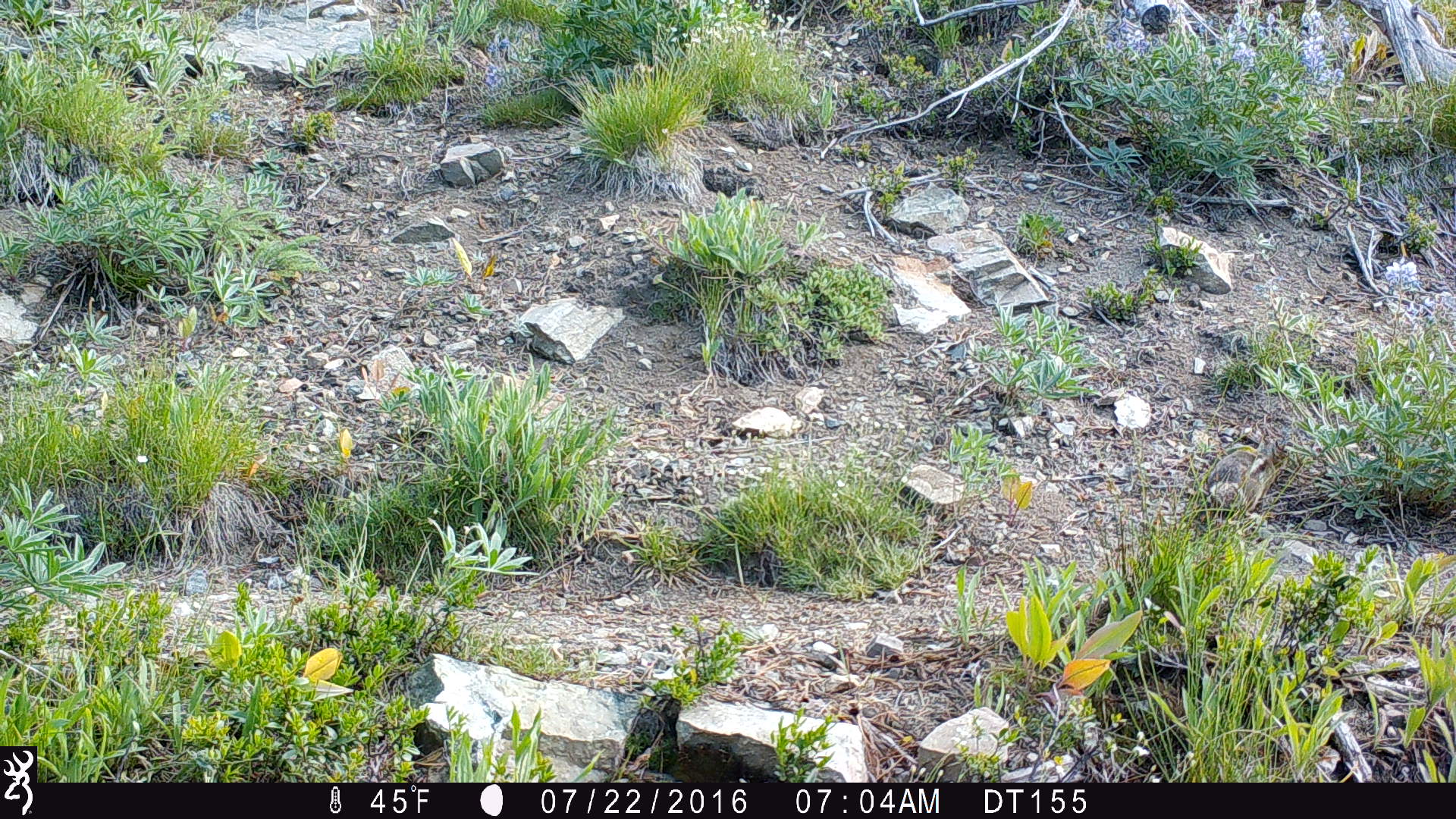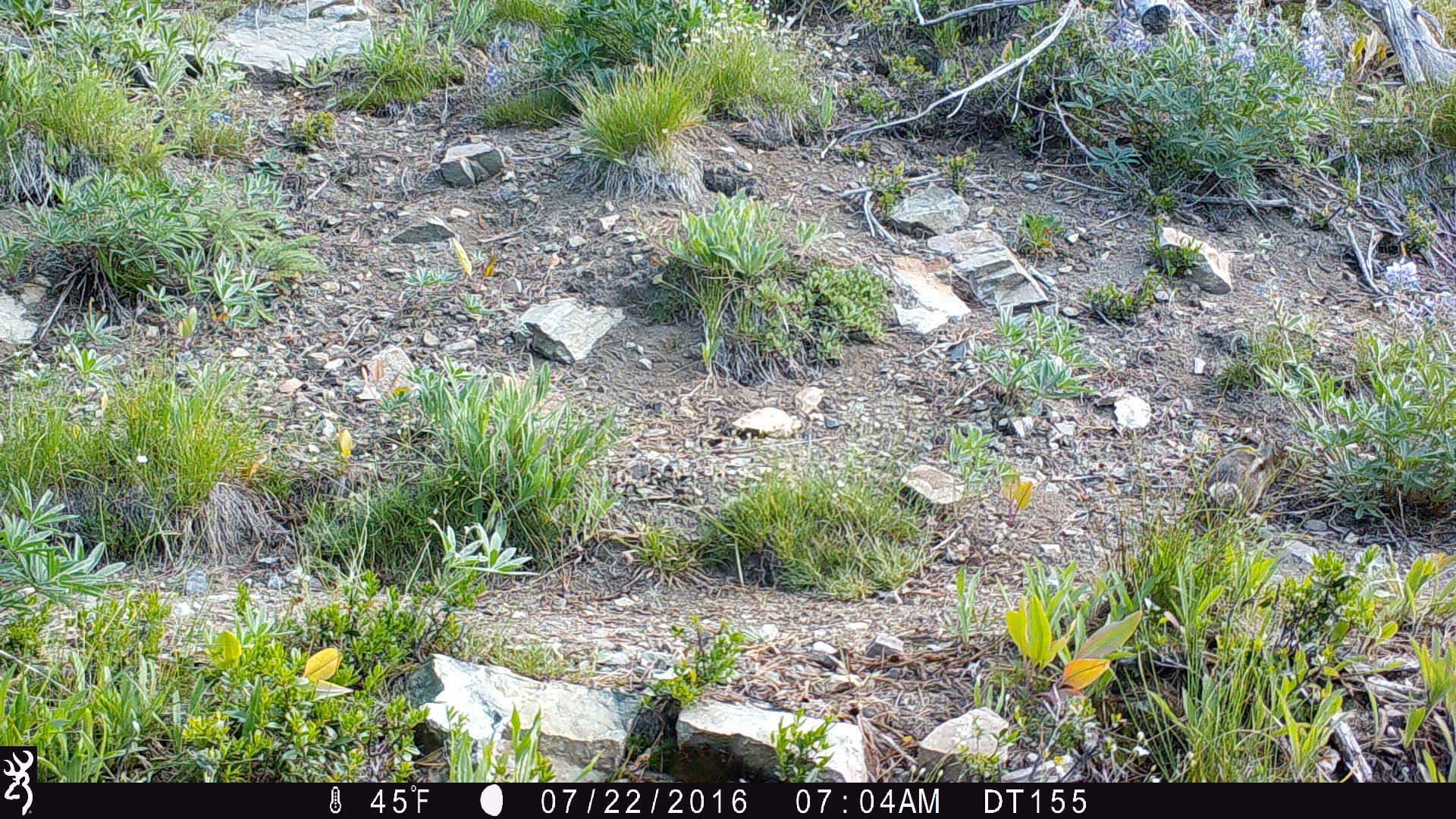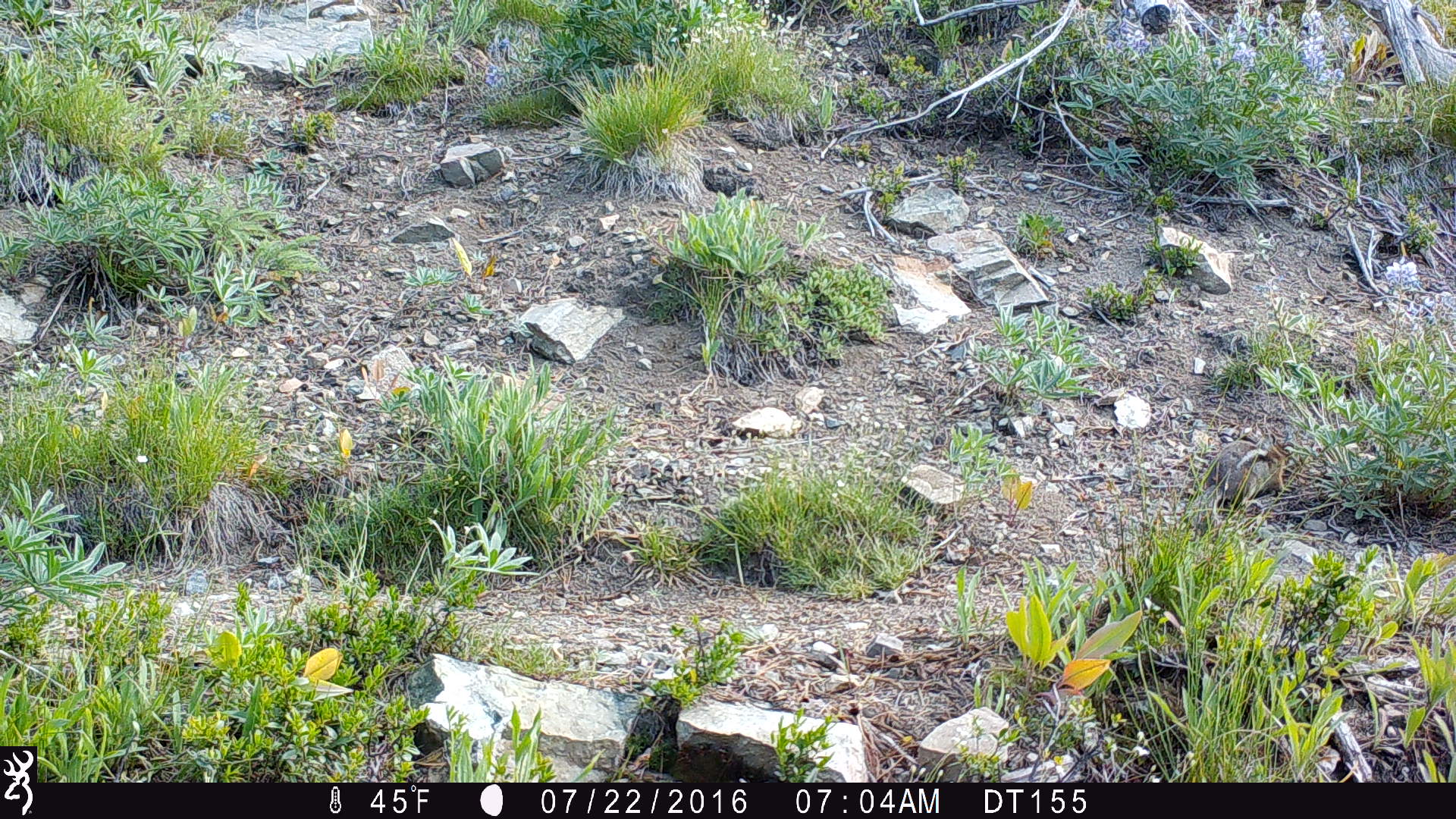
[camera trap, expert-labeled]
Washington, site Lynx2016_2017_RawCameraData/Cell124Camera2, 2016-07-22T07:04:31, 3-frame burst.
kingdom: Animalia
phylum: Chordata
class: Mammalia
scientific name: Mammalia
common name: small mammal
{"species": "small mammal (Mammalia)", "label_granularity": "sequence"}